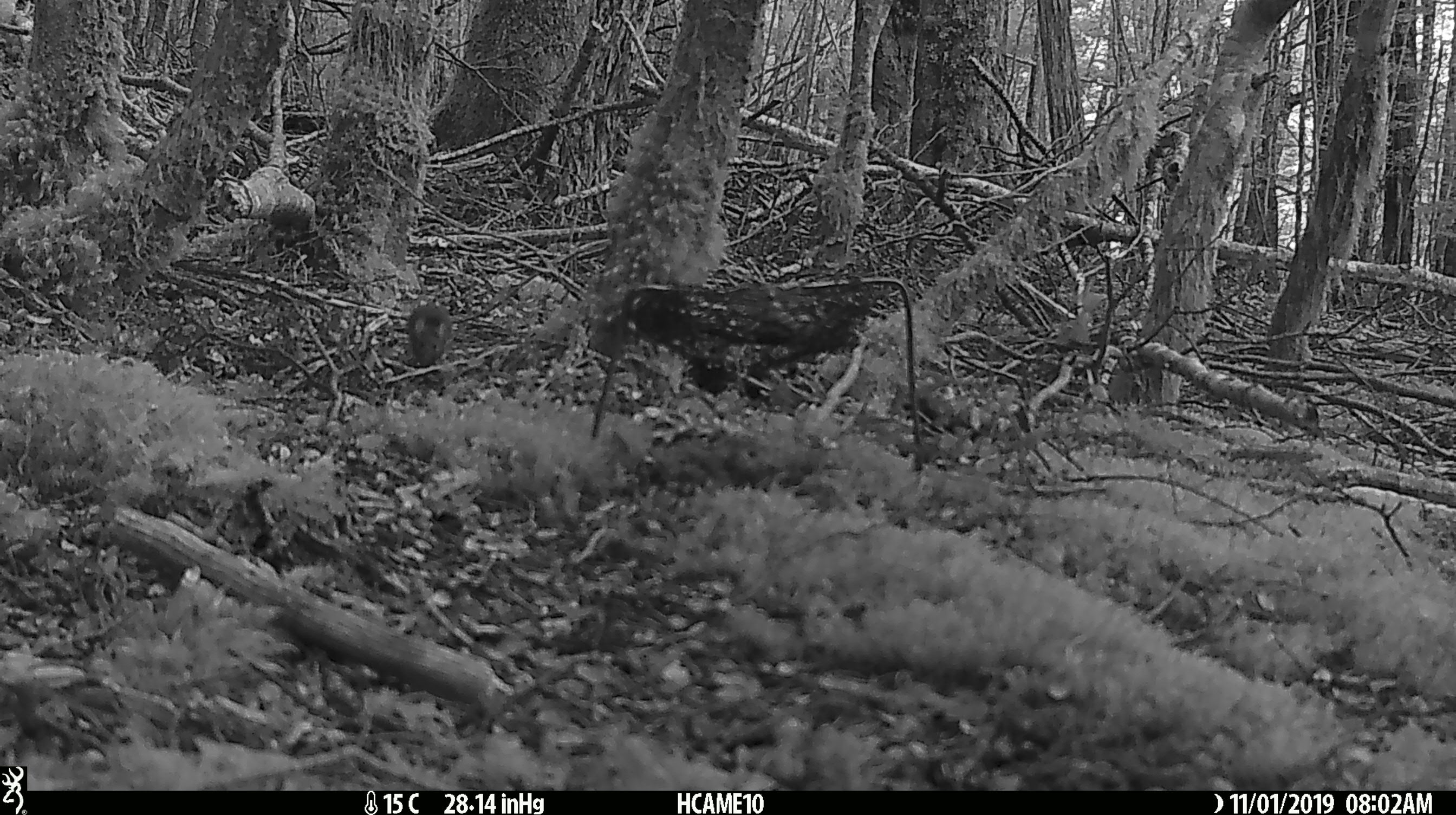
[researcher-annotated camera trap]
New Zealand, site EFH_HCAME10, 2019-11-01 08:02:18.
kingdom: Animalia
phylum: Chordata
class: Mammalia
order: Rodentia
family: Muridae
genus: Mus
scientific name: Mus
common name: mouse